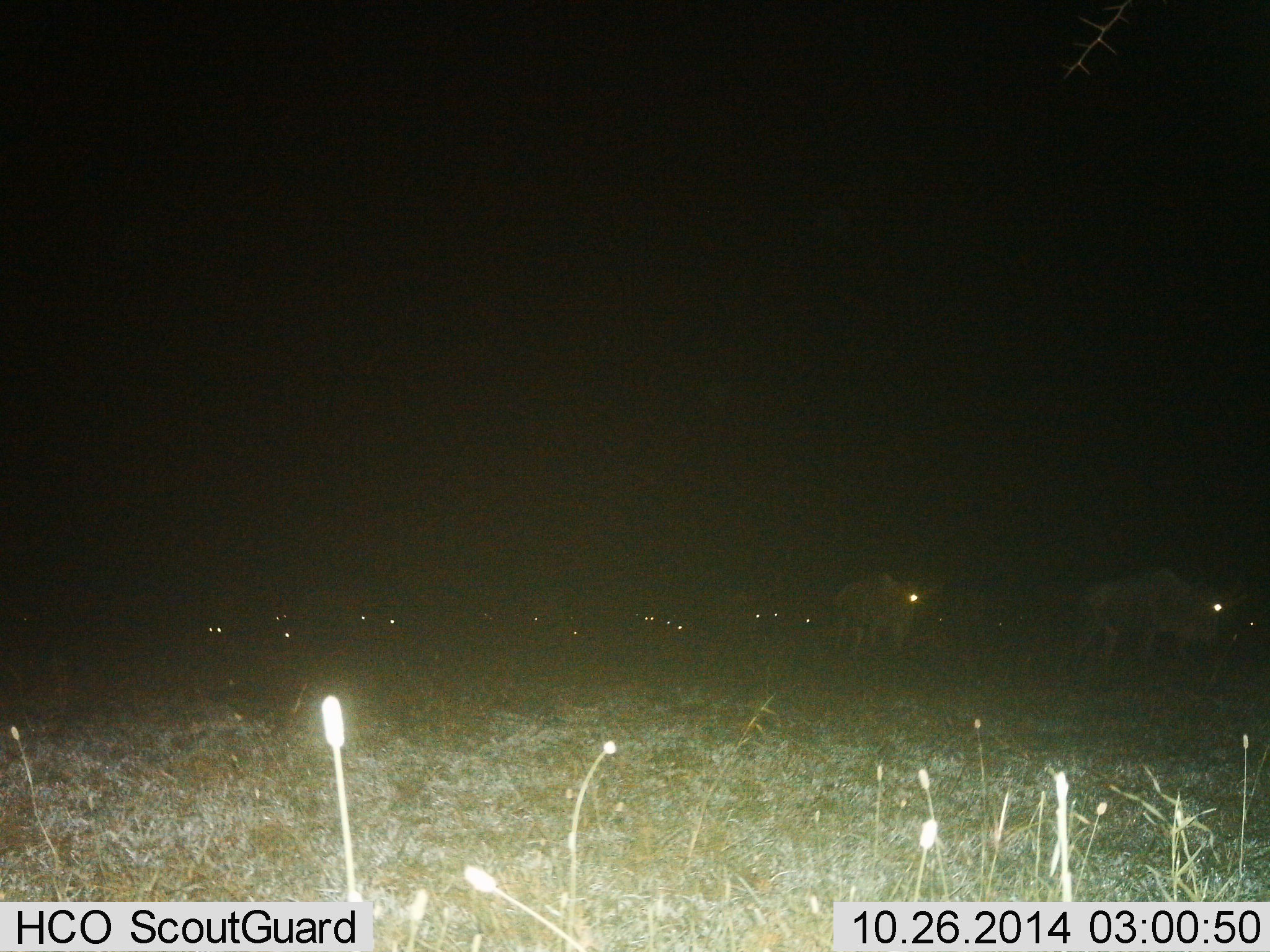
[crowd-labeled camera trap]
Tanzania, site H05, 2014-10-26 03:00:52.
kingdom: Animalia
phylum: Chordata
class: Mammalia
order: Artiodactyla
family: Bovidae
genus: Connochaetes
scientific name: Connochaetes taurinus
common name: blue wildebeest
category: wildebeest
Wildebeest (blue wildebeest) (Connochaetes taurinus), count 11-50. Behavior (volunteer vote fractions): standing 30%, resting 0%, moving 100%, interacting 0%. Young present (vote fraction): 0%. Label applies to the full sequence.